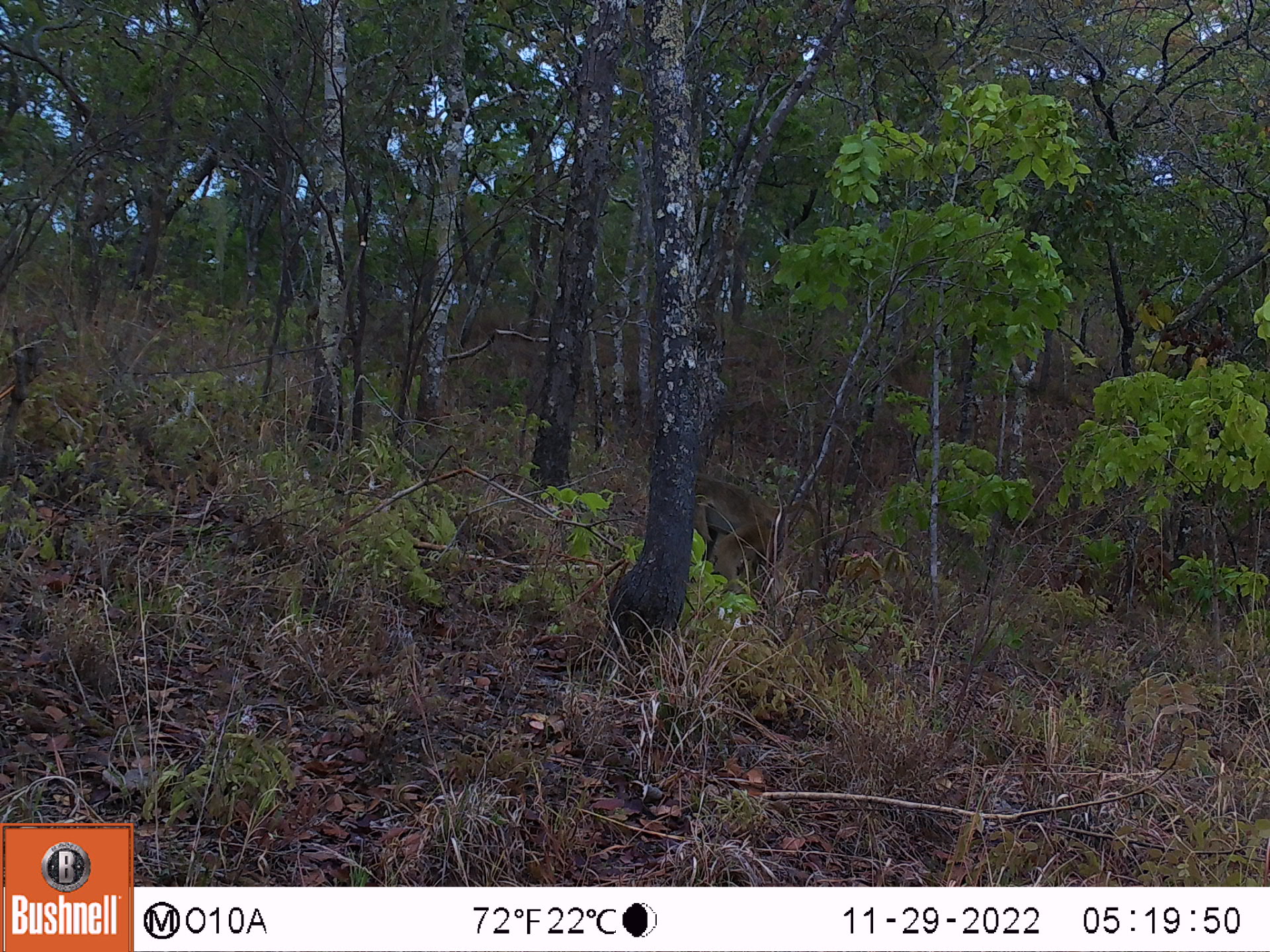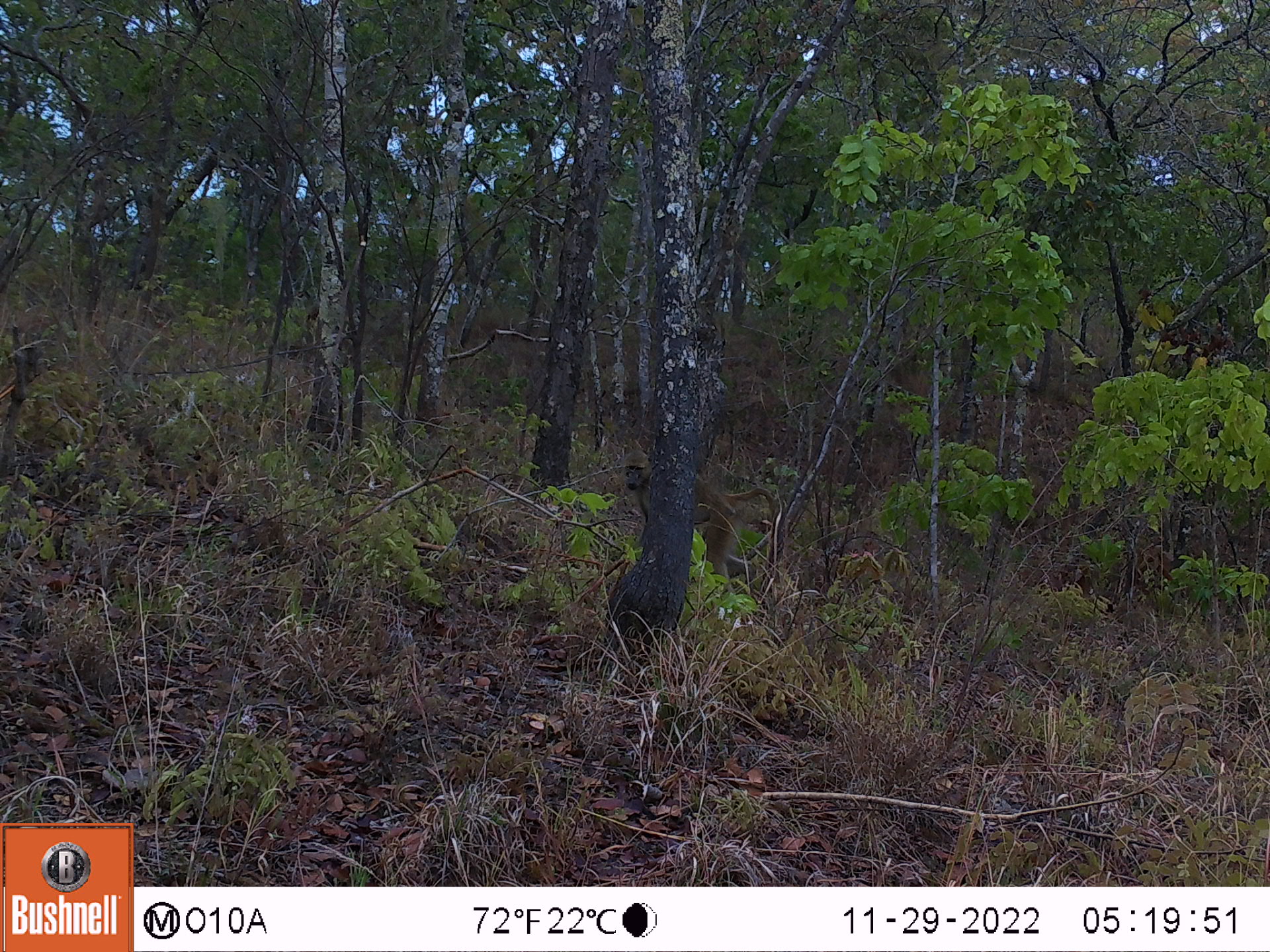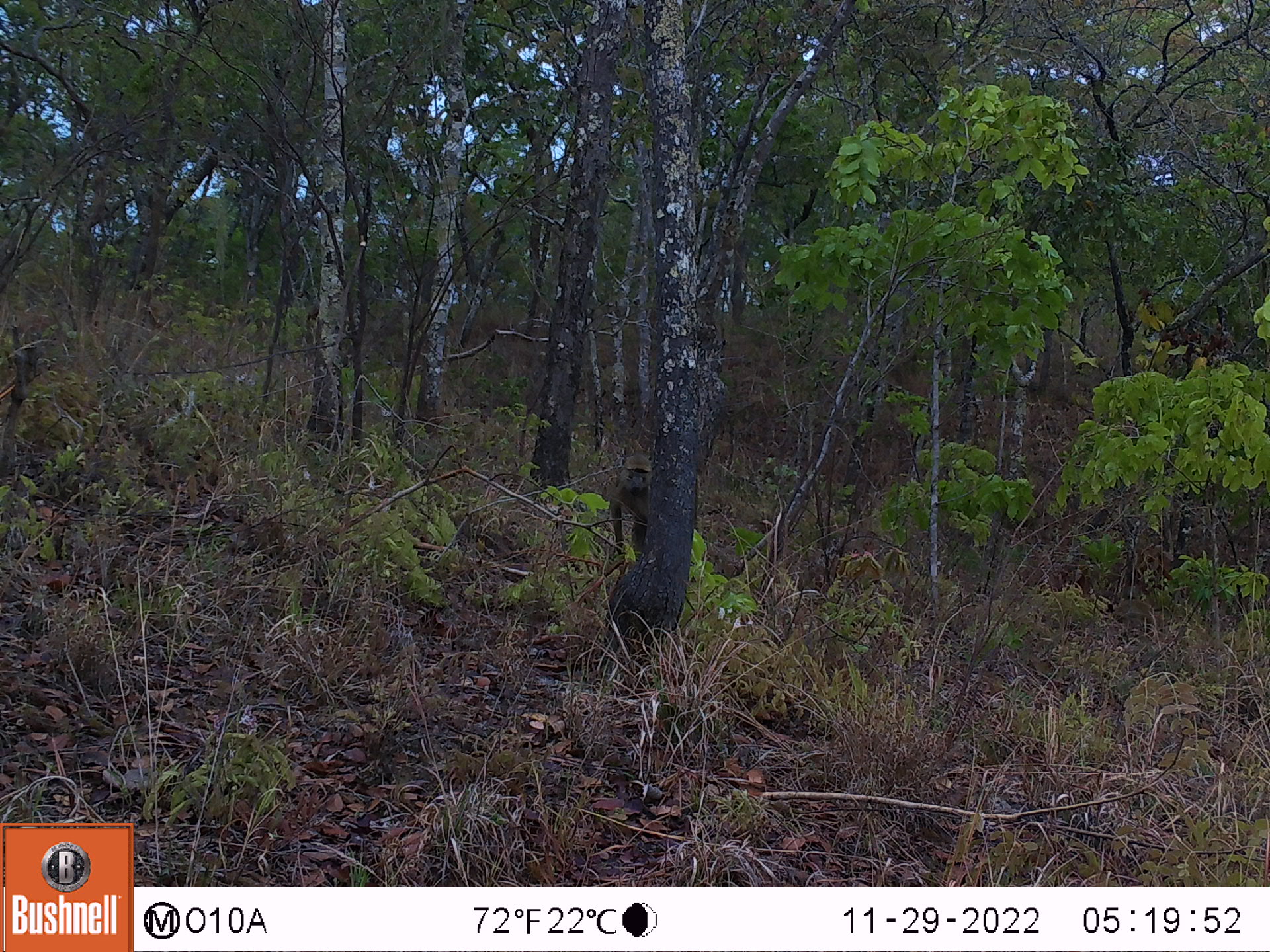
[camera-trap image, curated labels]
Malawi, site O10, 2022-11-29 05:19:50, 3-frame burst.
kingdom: Animalia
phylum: Chordata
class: Mammalia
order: Primates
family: Cercopithecidae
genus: Papio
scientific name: Papio cynocephalus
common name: yellow baboon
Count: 1.